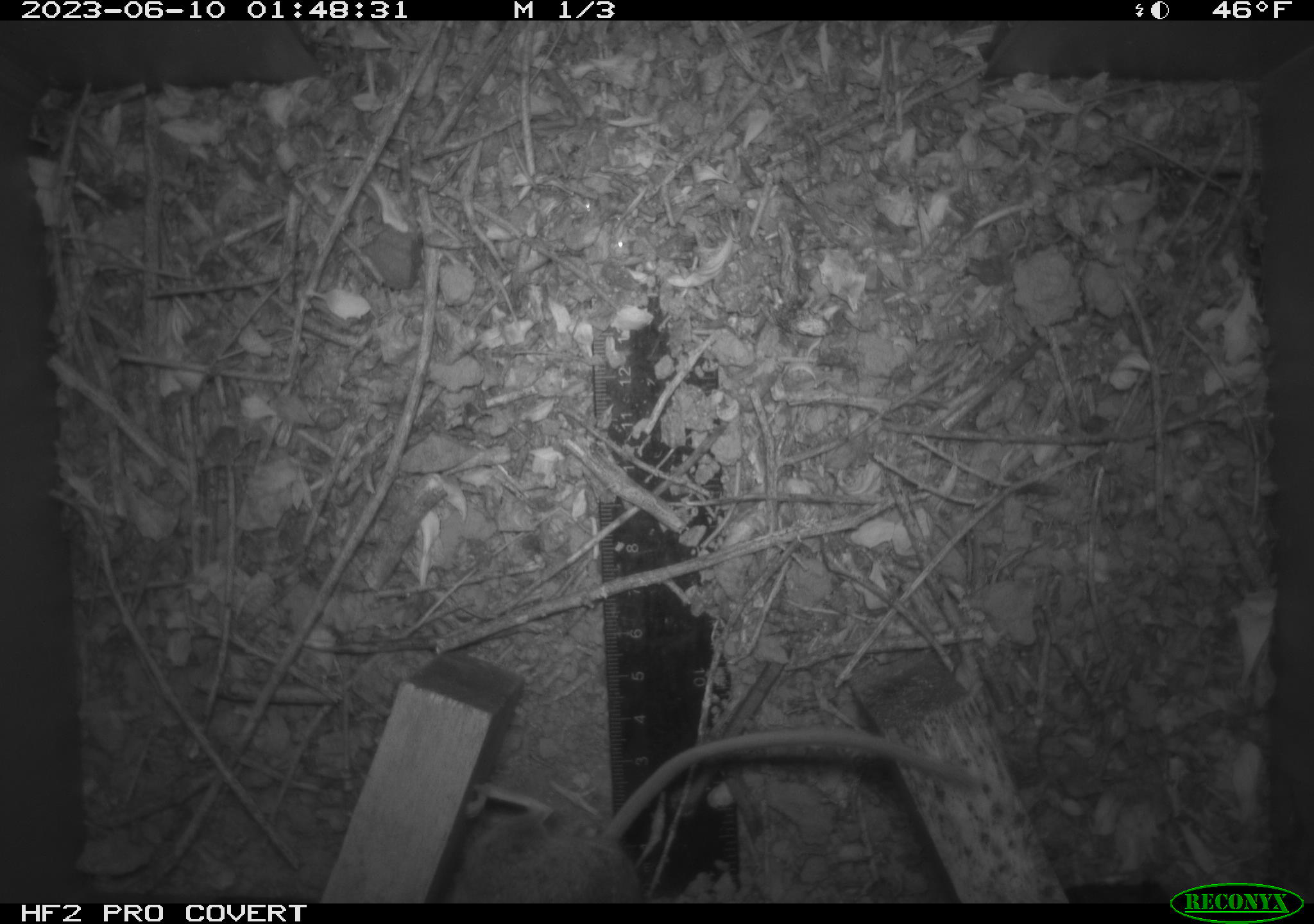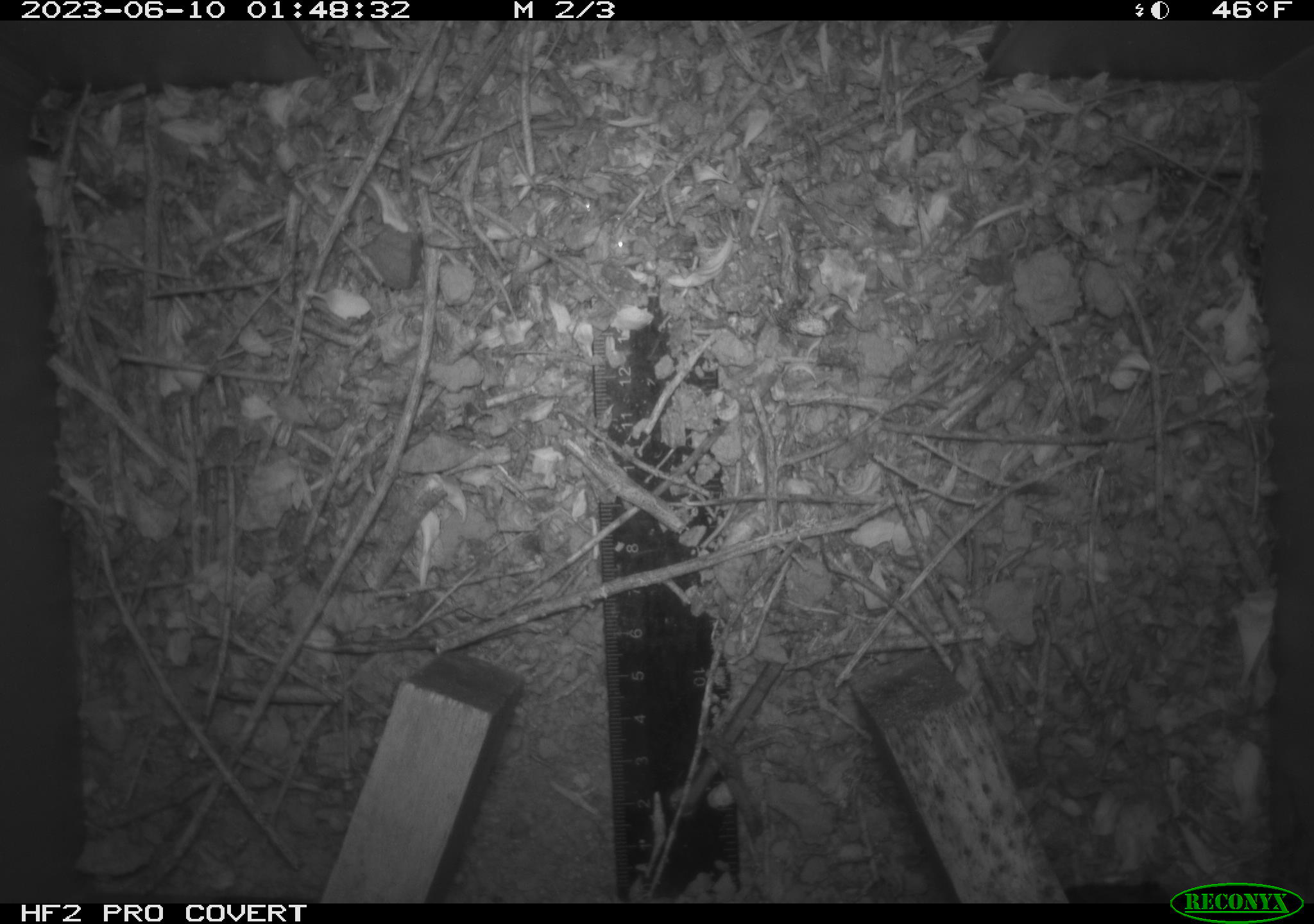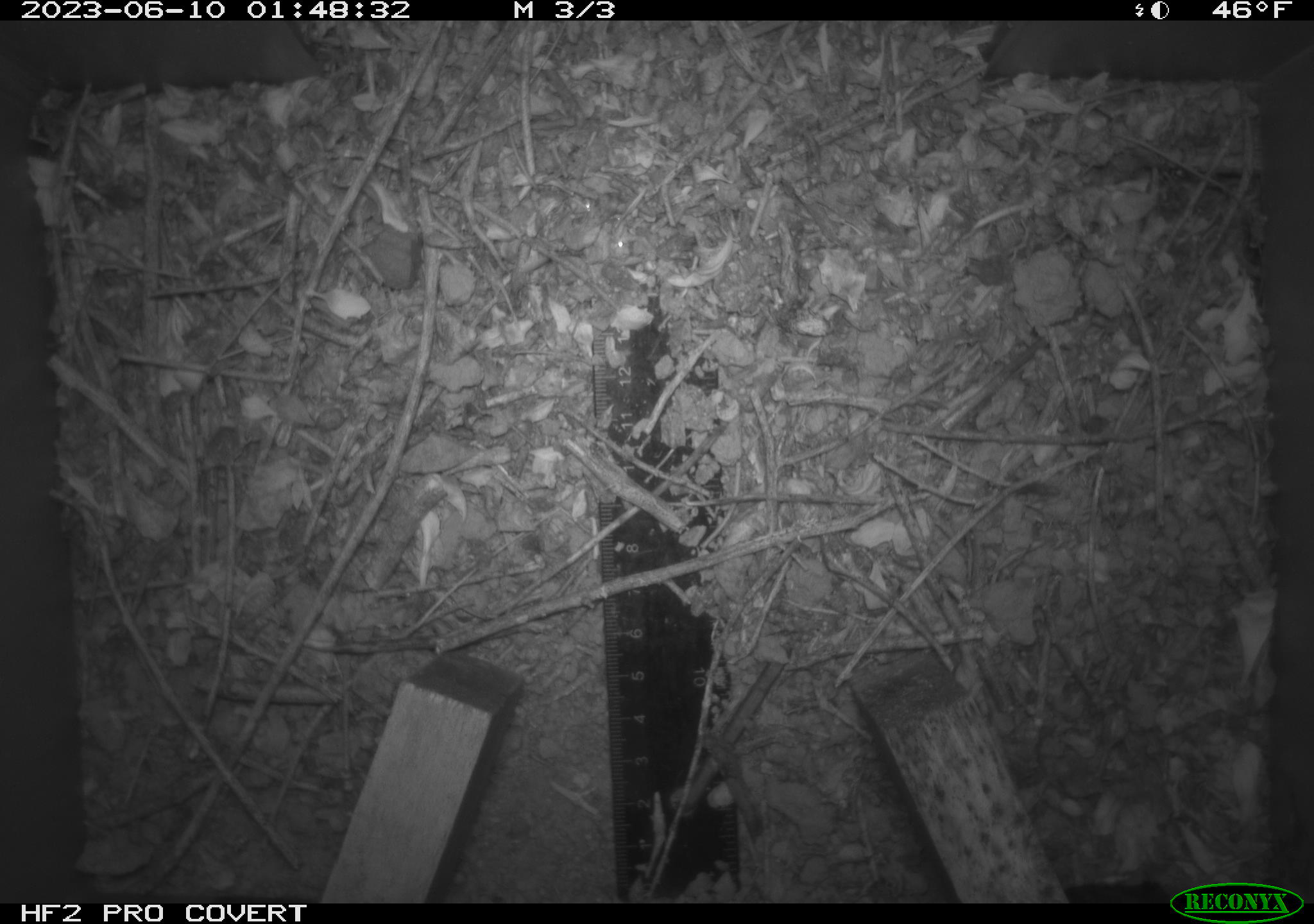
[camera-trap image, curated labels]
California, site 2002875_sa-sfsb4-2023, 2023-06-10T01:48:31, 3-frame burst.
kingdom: Animalia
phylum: Chordata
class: Mammalia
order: Rodentia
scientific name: Rodentia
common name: mouse species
Mouse species (Rodentia).